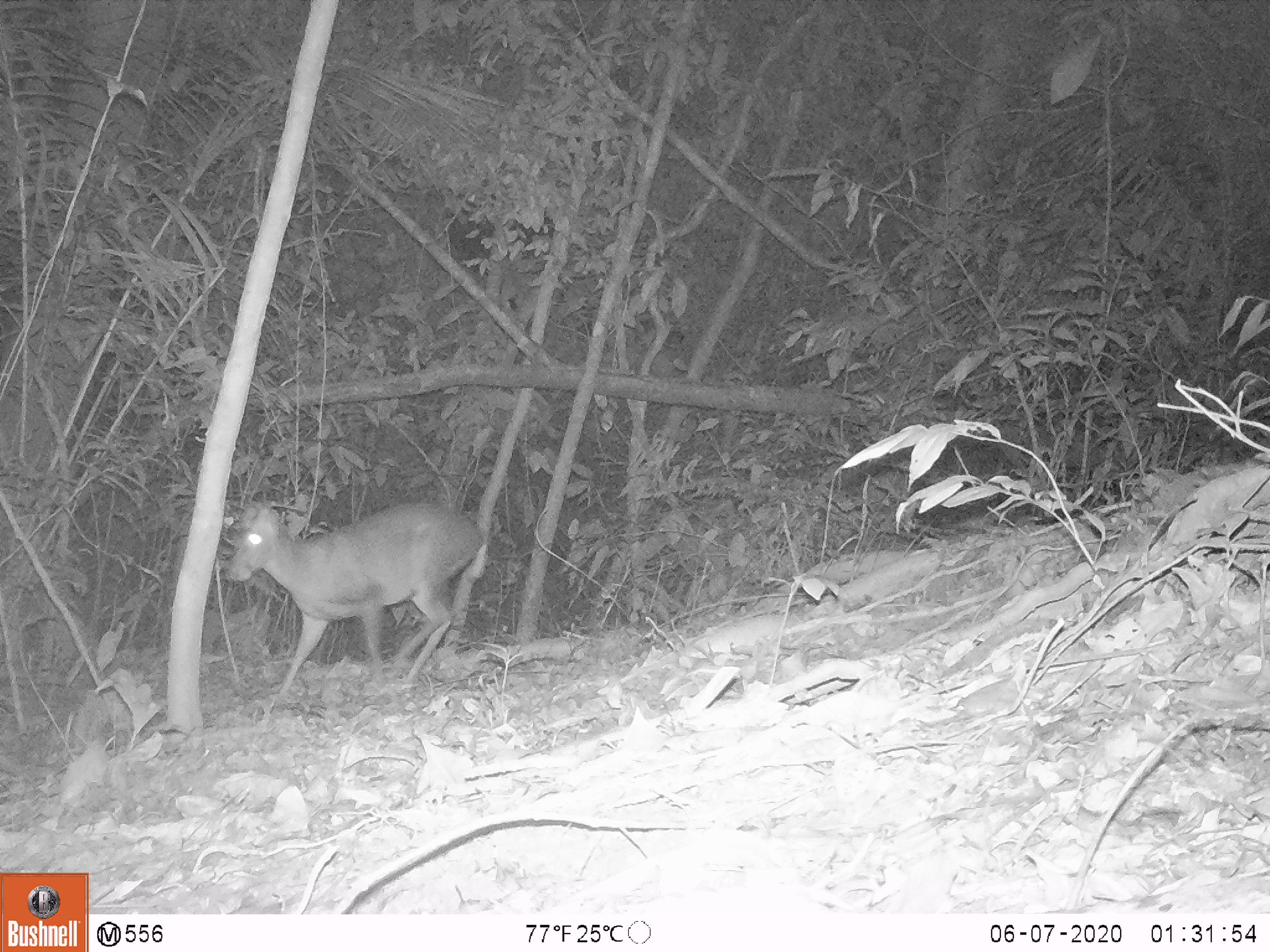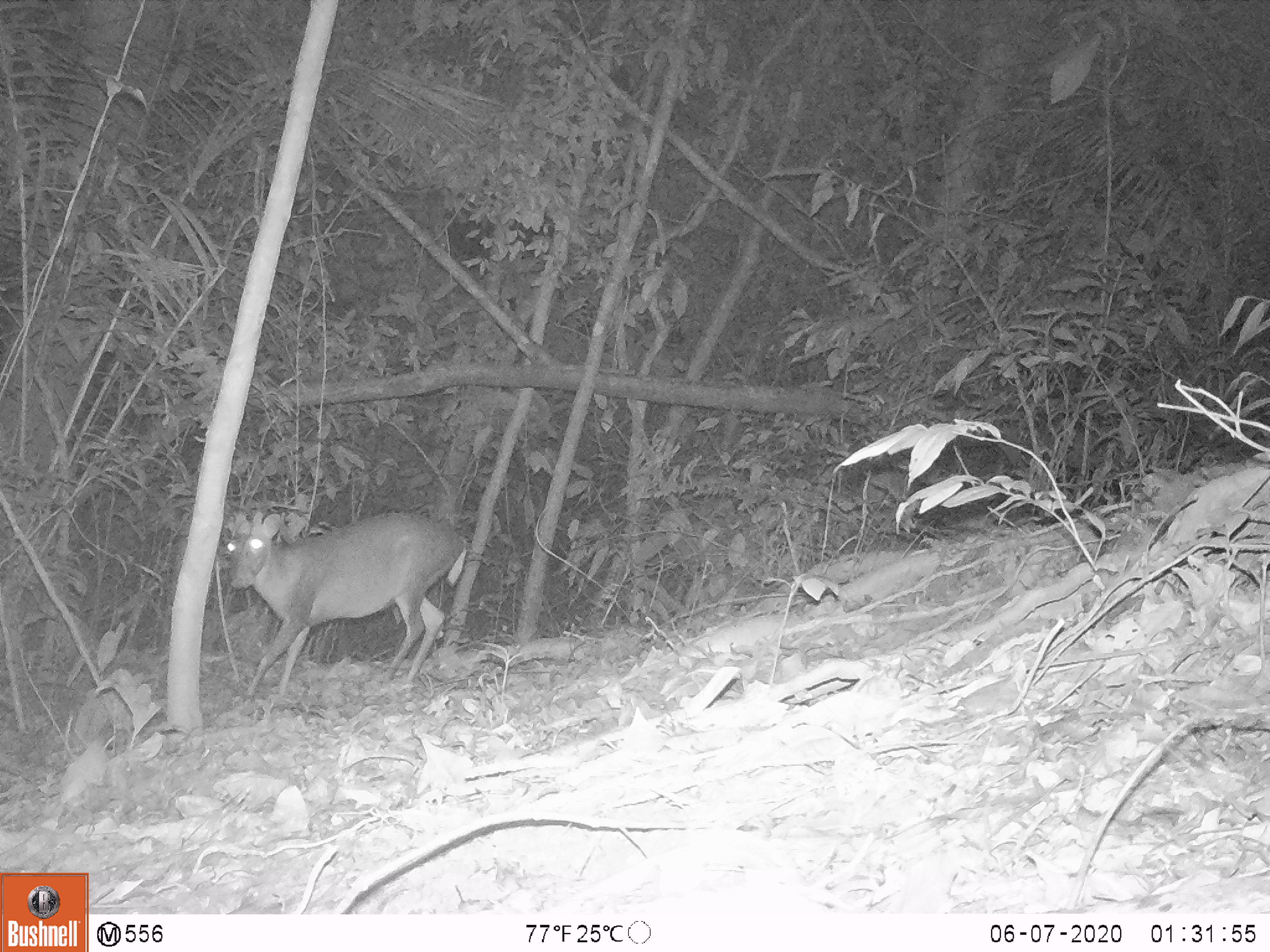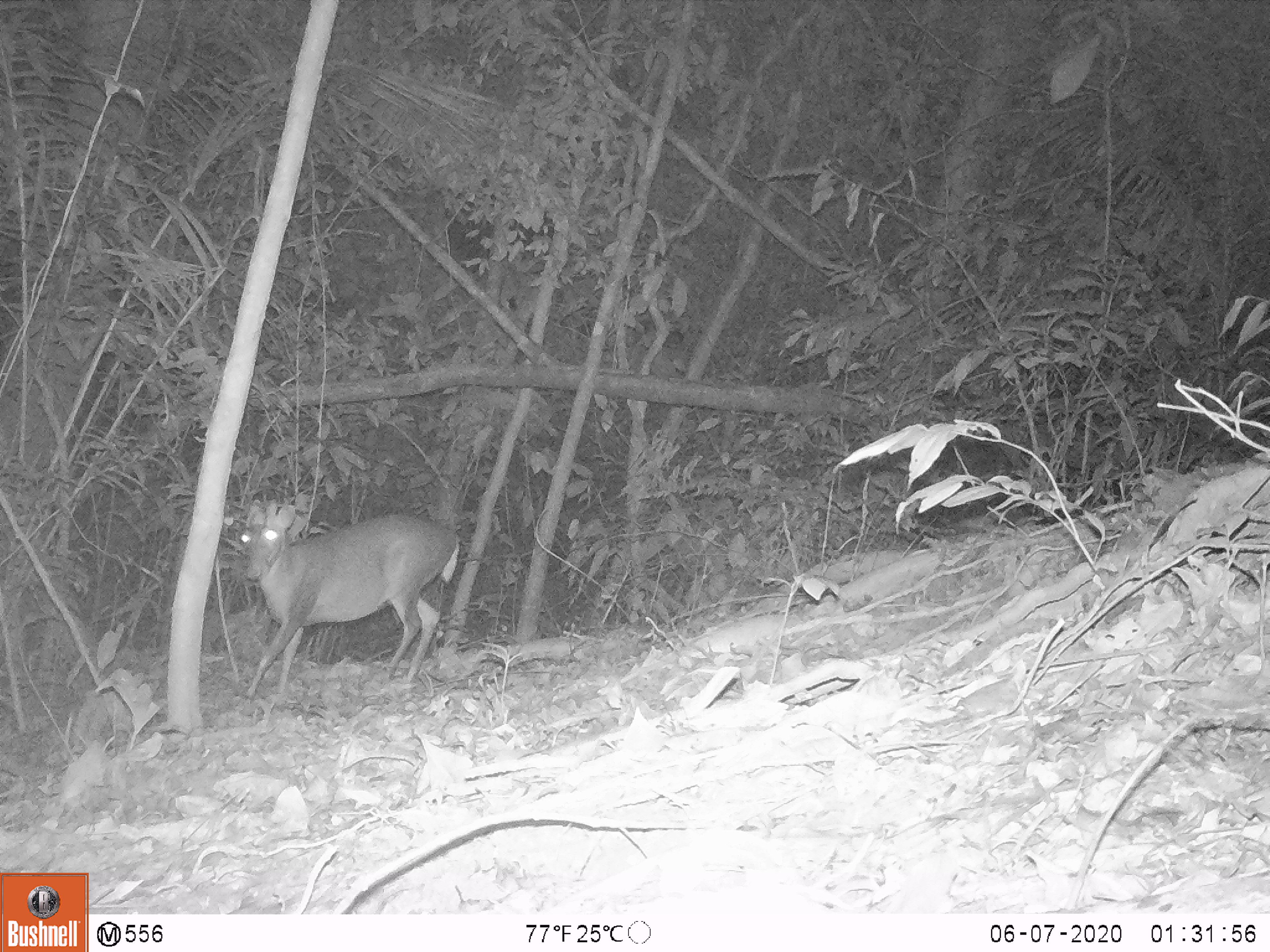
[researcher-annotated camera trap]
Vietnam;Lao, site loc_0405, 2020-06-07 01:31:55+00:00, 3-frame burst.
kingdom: Animalia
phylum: Chordata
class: Mammalia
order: Artiodactyla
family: Cervidae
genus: Muntiacus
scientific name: Muntiacus rooseveltorum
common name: roosevelt's muntjac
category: roosevelts muntjac group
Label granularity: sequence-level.